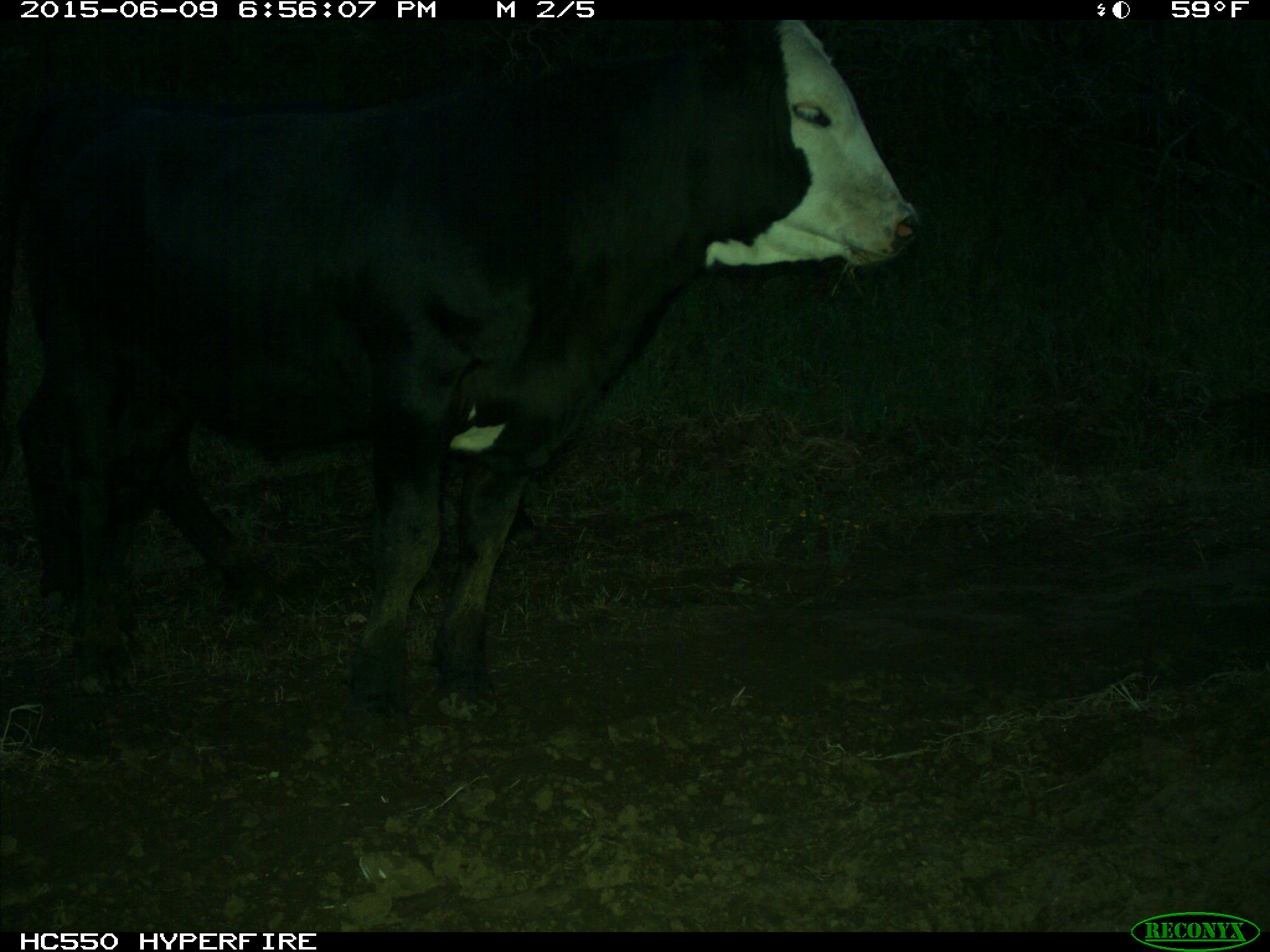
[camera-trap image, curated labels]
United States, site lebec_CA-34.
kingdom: Animalia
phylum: Chordata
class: Mammalia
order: Artiodactyla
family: Bovidae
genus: Bos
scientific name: Bos taurus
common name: domestic cow